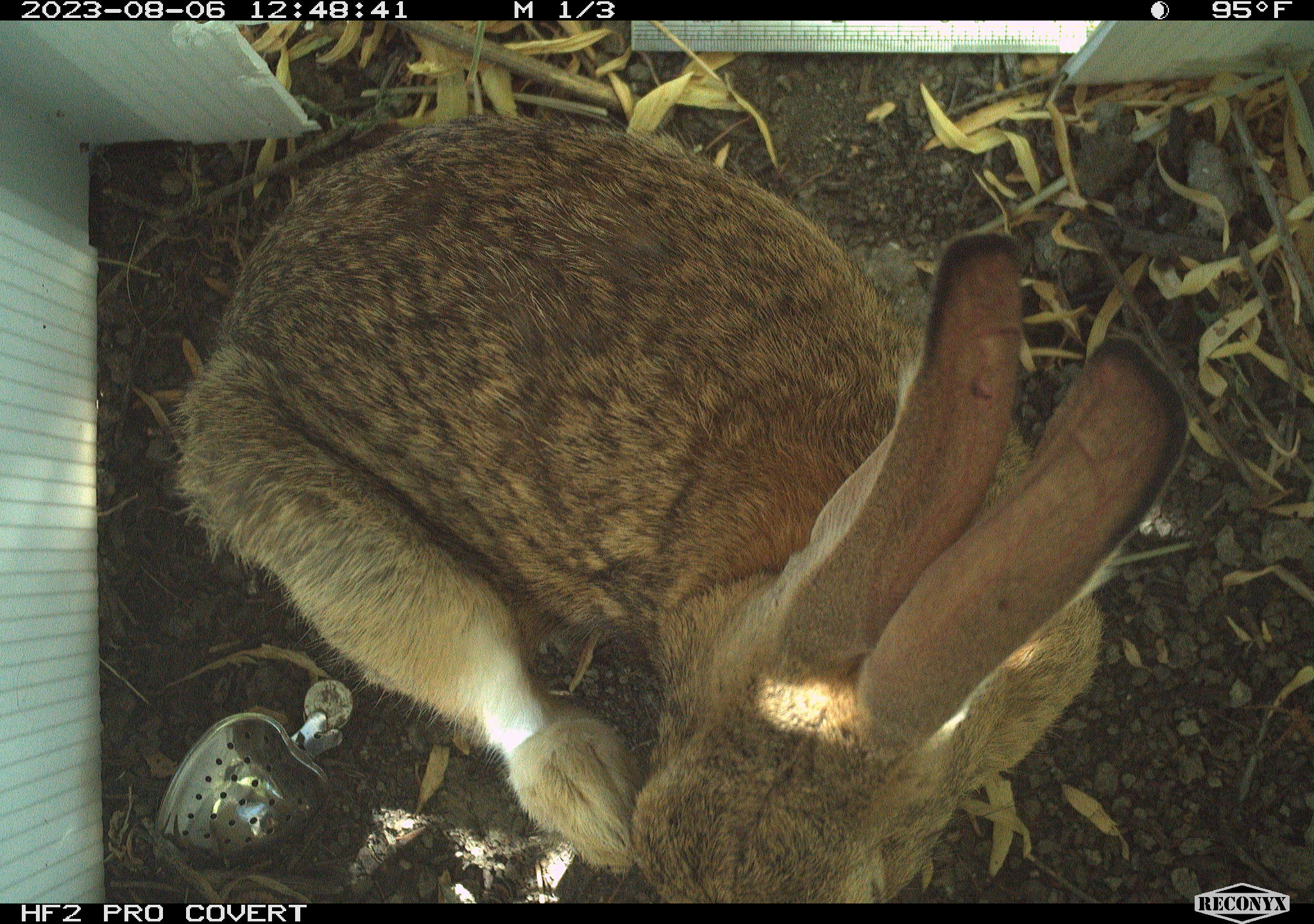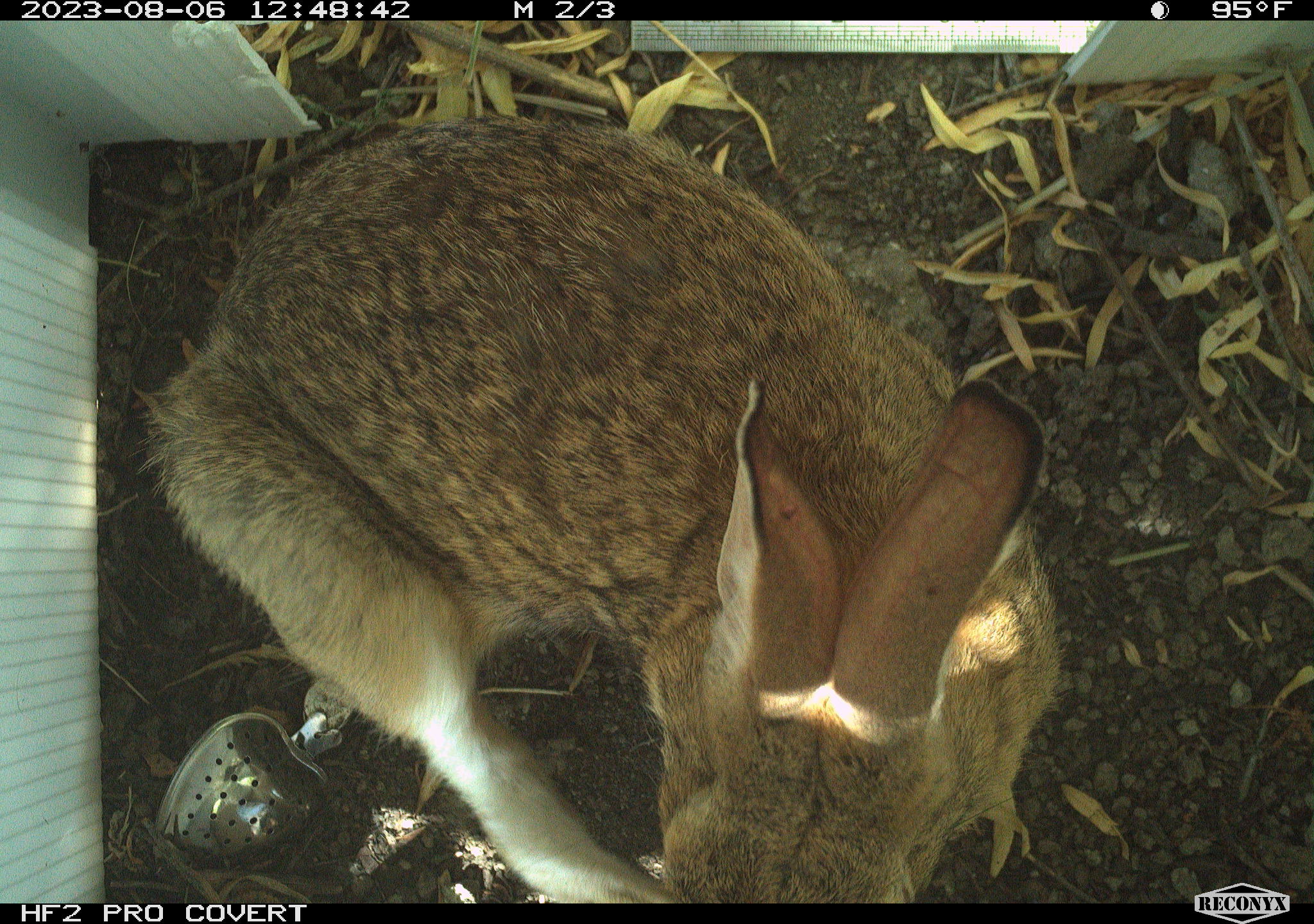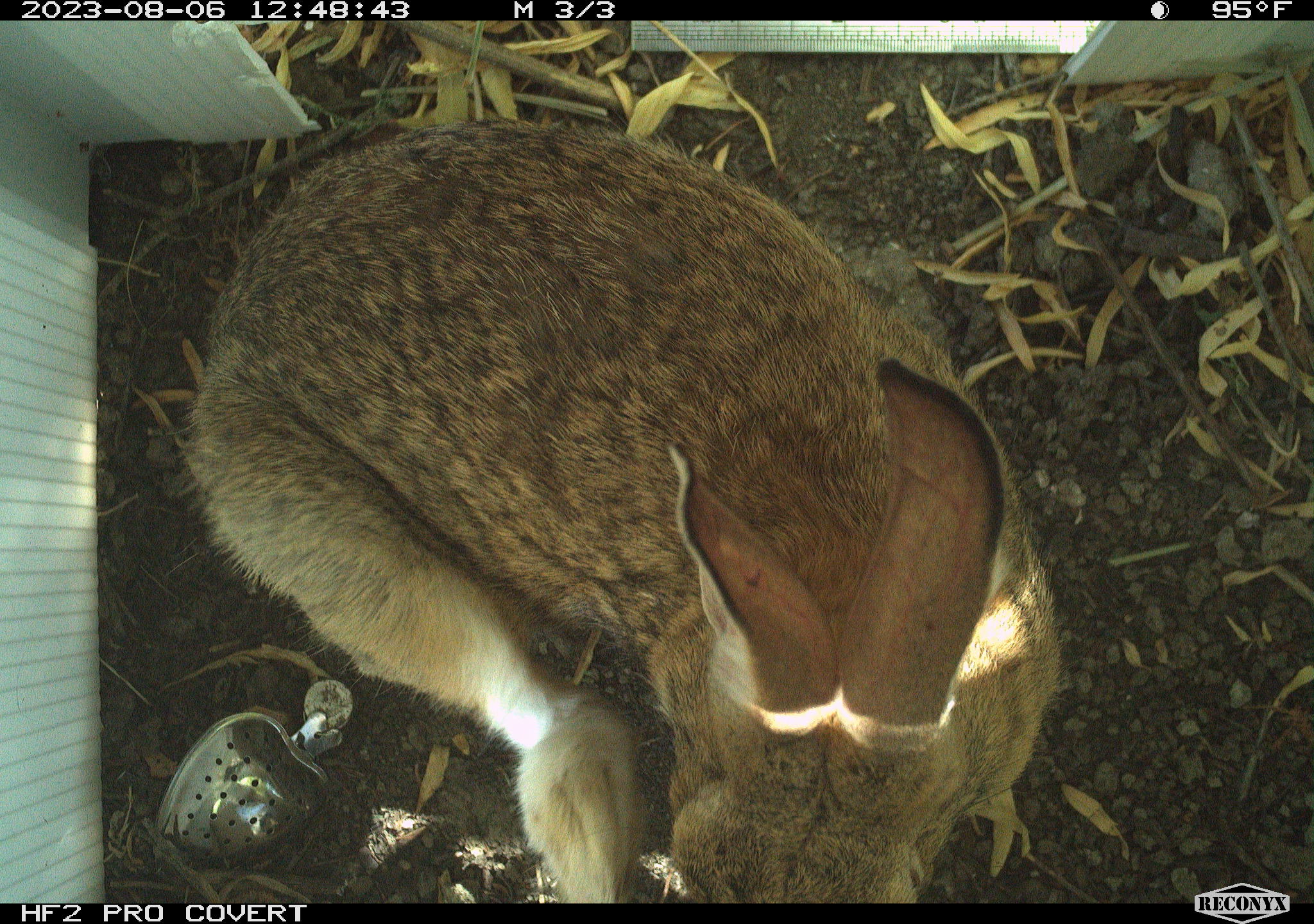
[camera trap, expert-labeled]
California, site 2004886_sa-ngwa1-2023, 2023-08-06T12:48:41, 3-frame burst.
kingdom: Animalia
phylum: Chordata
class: Mammalia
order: Lagomorpha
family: Leporidae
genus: Sylvilagus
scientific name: Sylvilagus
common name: cottontail rabbits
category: sylvilagus species